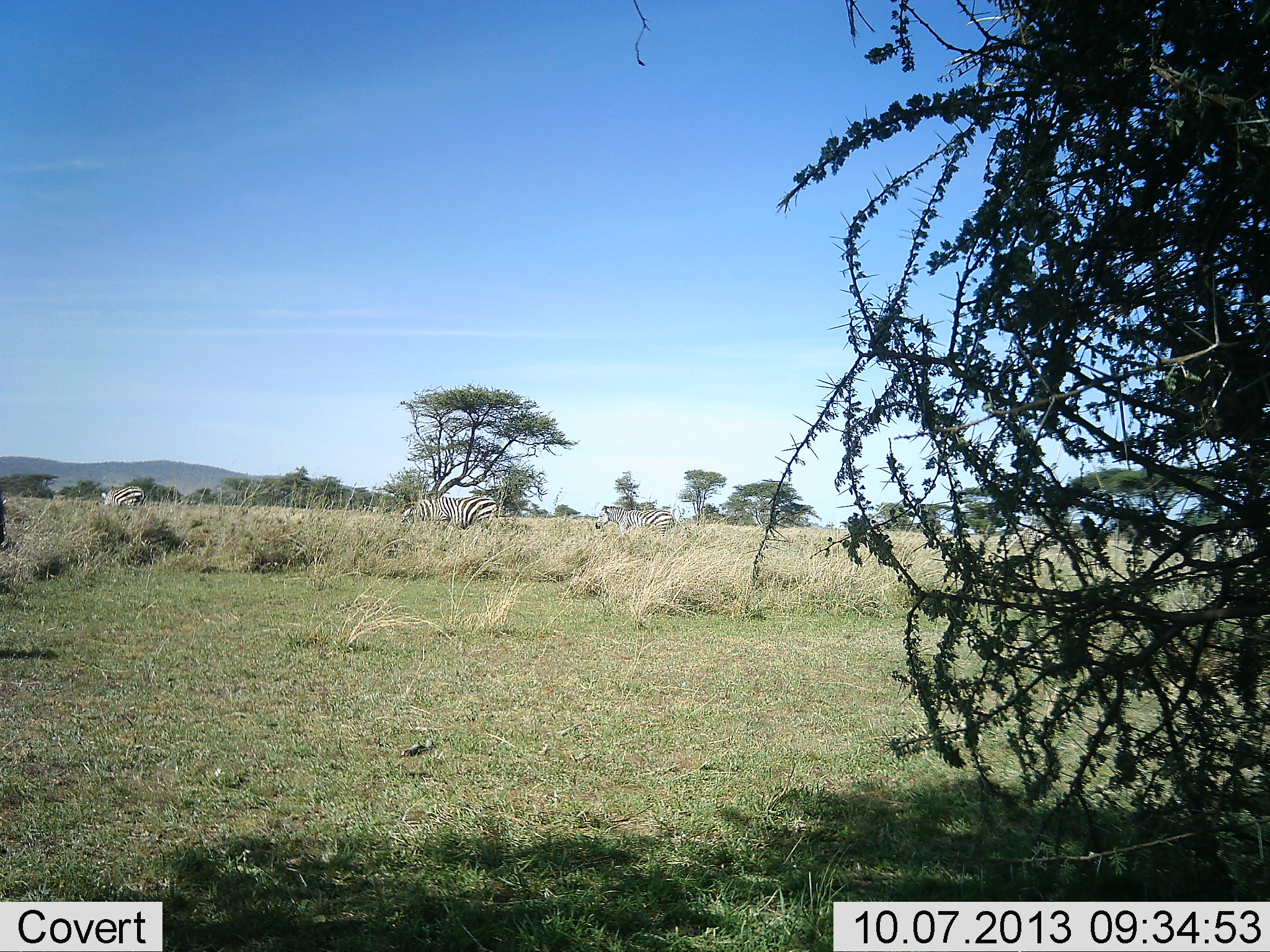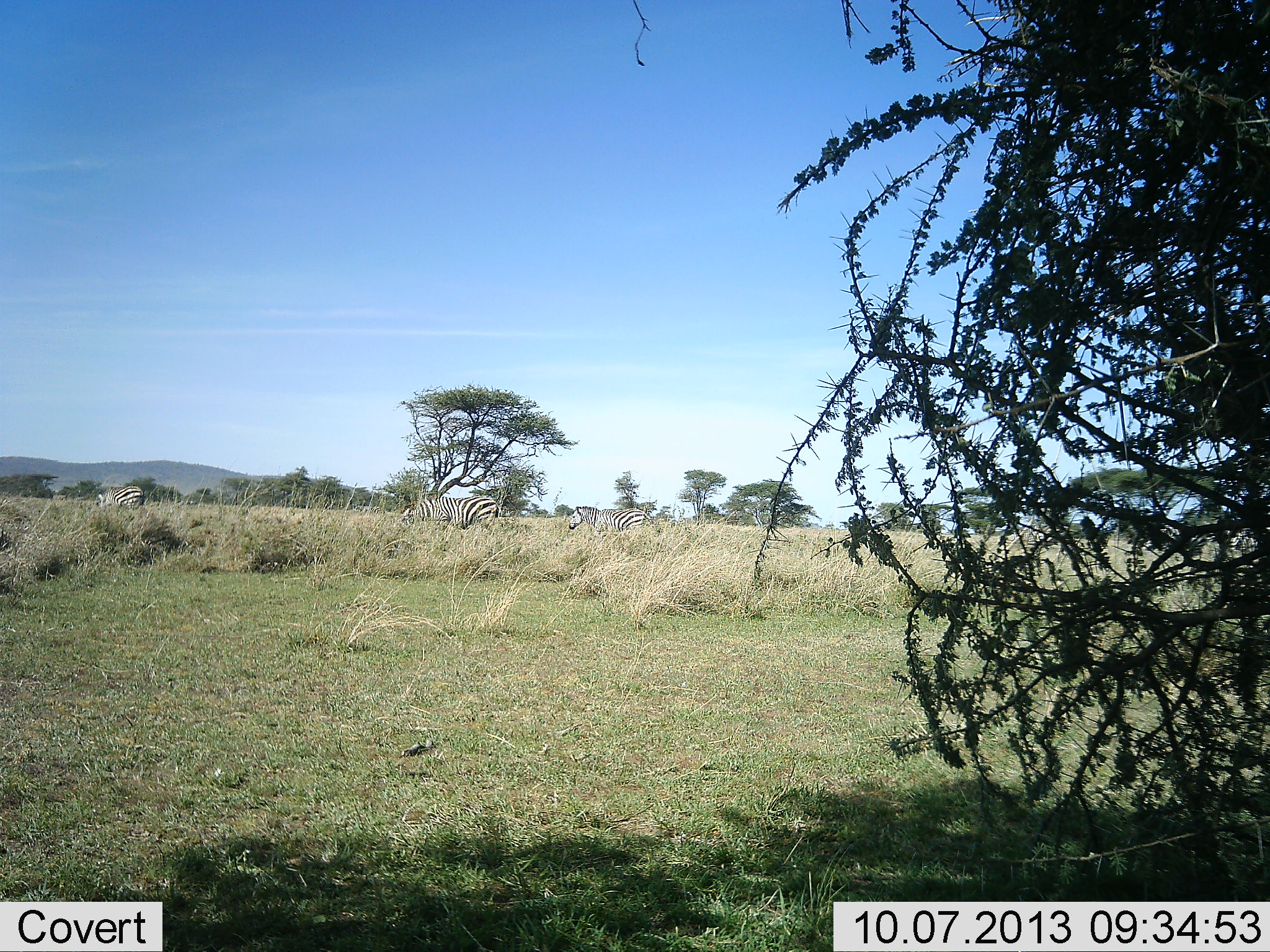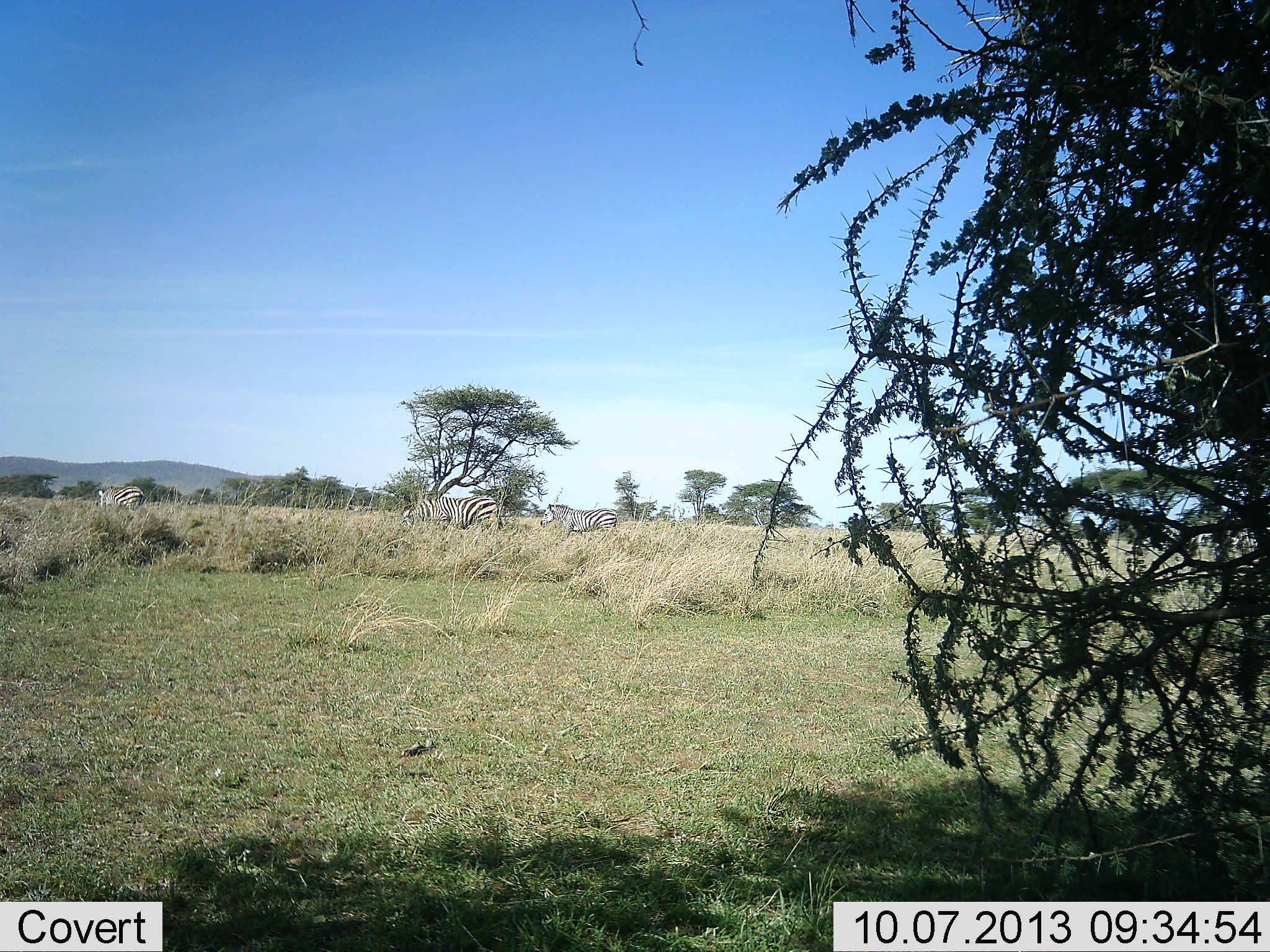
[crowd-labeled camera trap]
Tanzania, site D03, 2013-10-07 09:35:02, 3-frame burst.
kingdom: Animalia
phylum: Chordata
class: Mammalia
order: Perissodactyla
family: Equidae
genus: Equus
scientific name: Equus quagga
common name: plains zebra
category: zebra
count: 4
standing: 33%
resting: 13%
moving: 80%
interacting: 7%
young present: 7%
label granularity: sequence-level